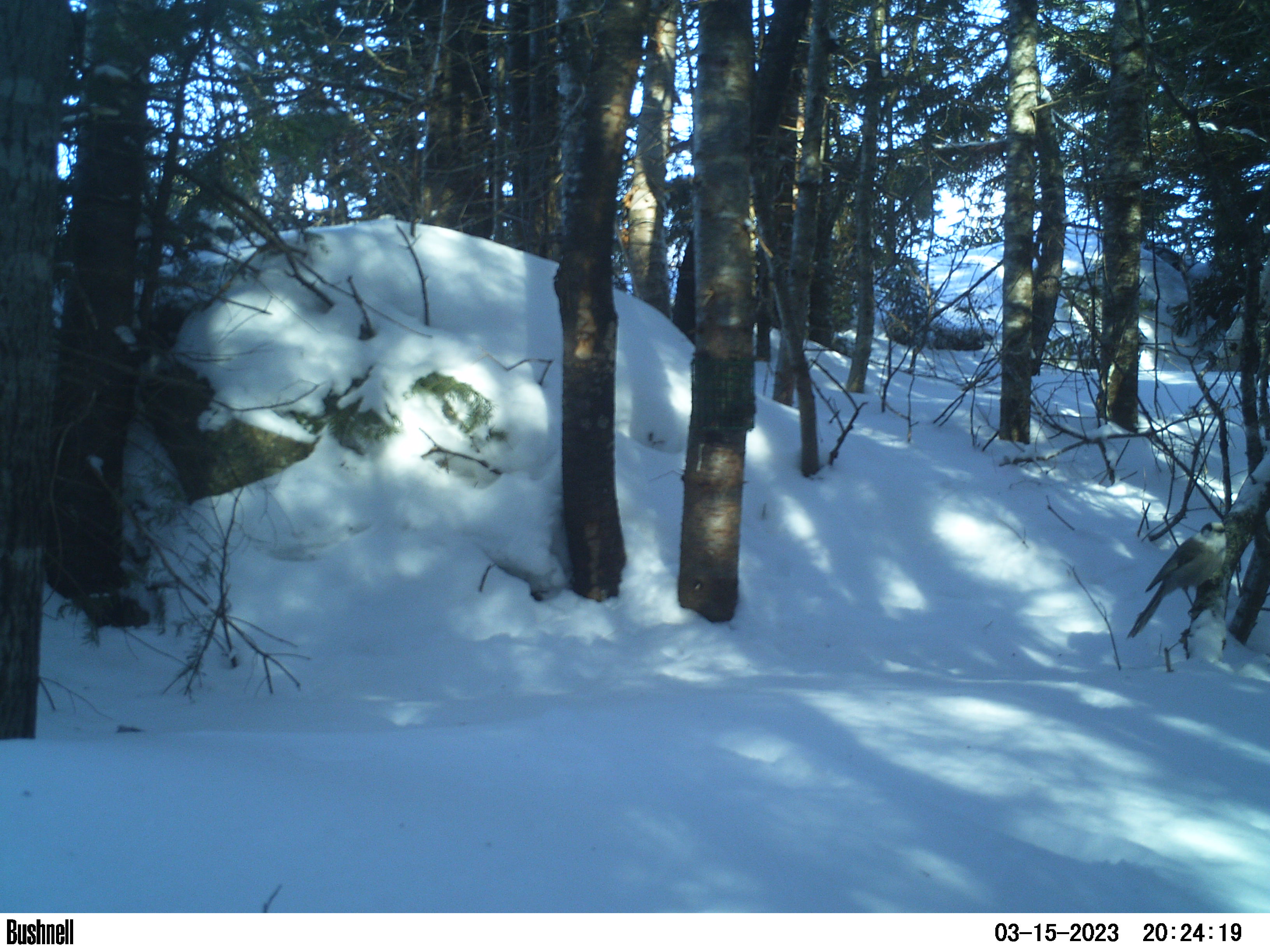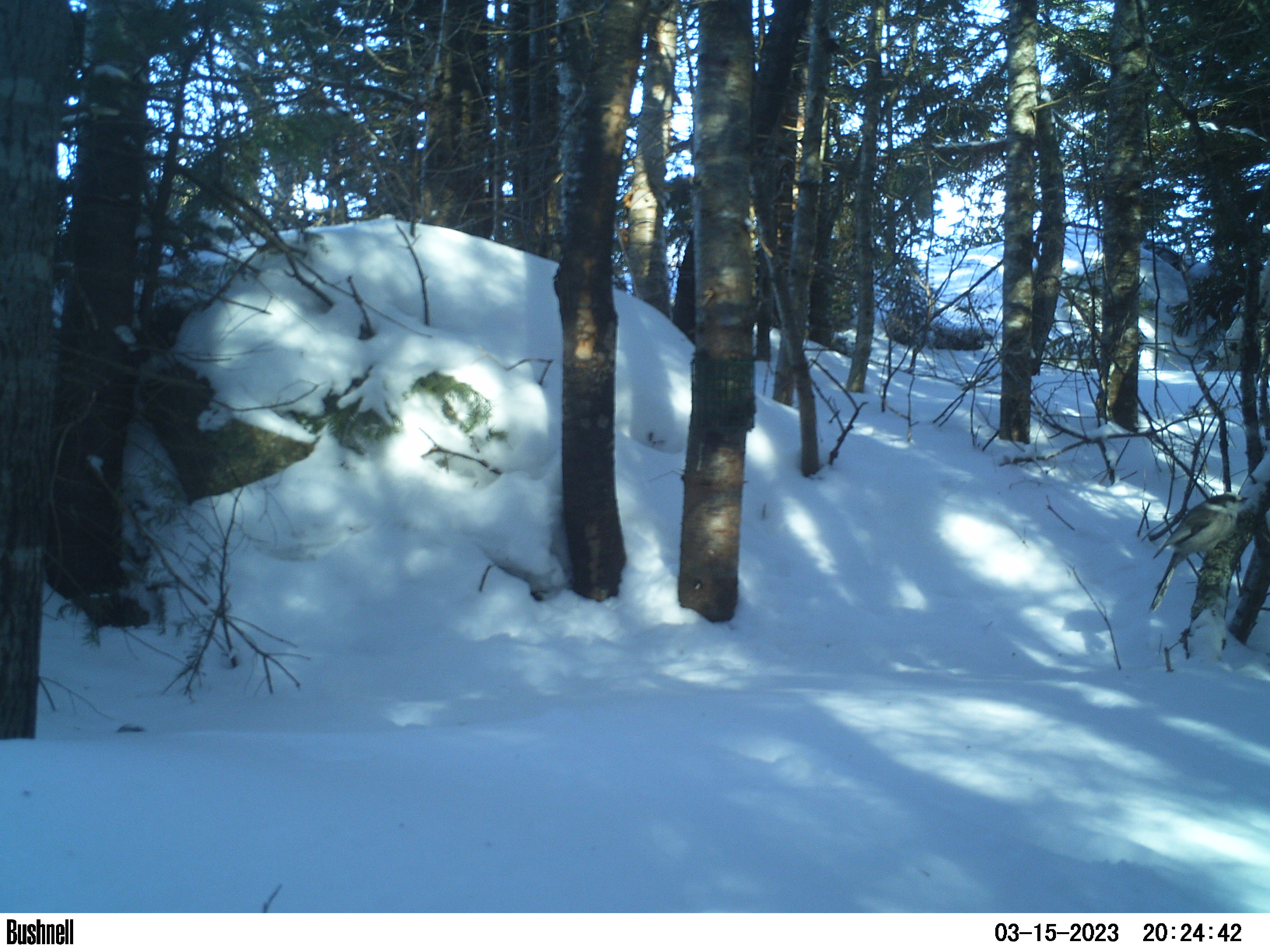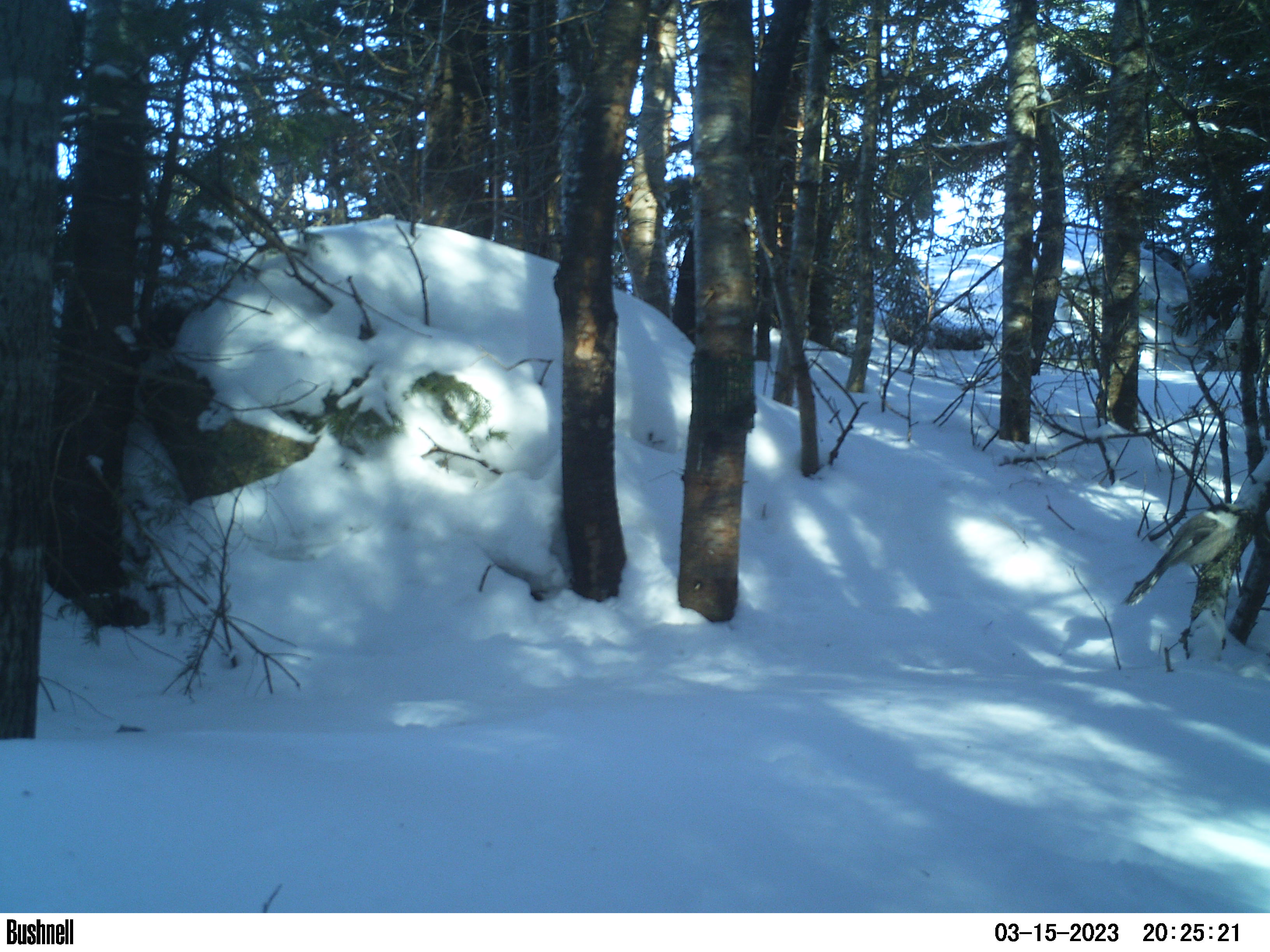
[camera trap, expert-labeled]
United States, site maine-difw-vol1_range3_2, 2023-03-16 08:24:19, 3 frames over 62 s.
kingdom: Animalia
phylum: Chordata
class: Aves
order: Passeriformes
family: Corvidae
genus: Perisoreus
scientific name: Perisoreus canadensis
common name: canada jay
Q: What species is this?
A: Canada jay (Perisoreus canadensis).